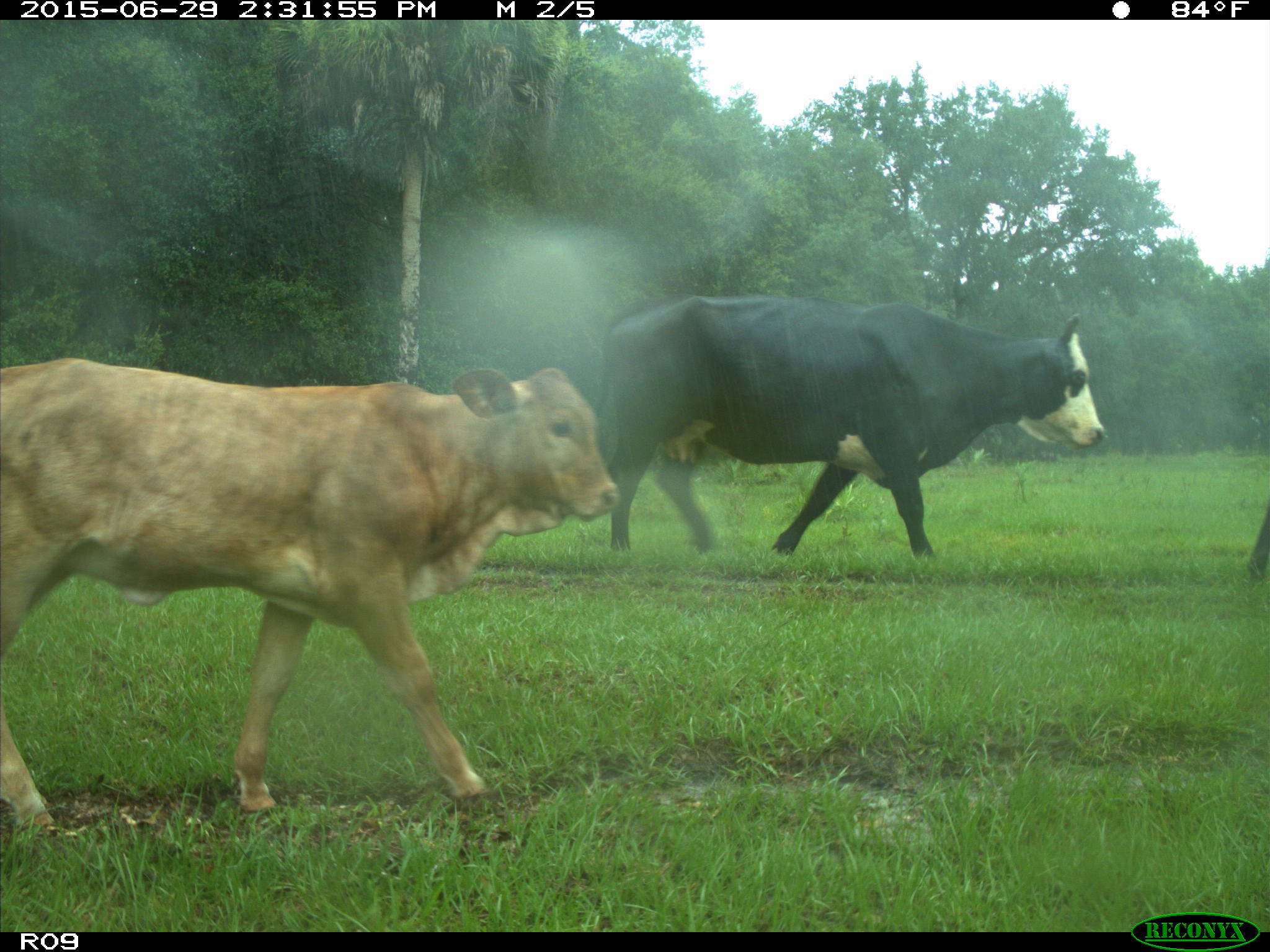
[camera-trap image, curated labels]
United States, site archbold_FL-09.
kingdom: Animalia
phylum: Chordata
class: Mammalia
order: Artiodactyla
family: Bovidae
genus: Bos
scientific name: Bos taurus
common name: domestic cow